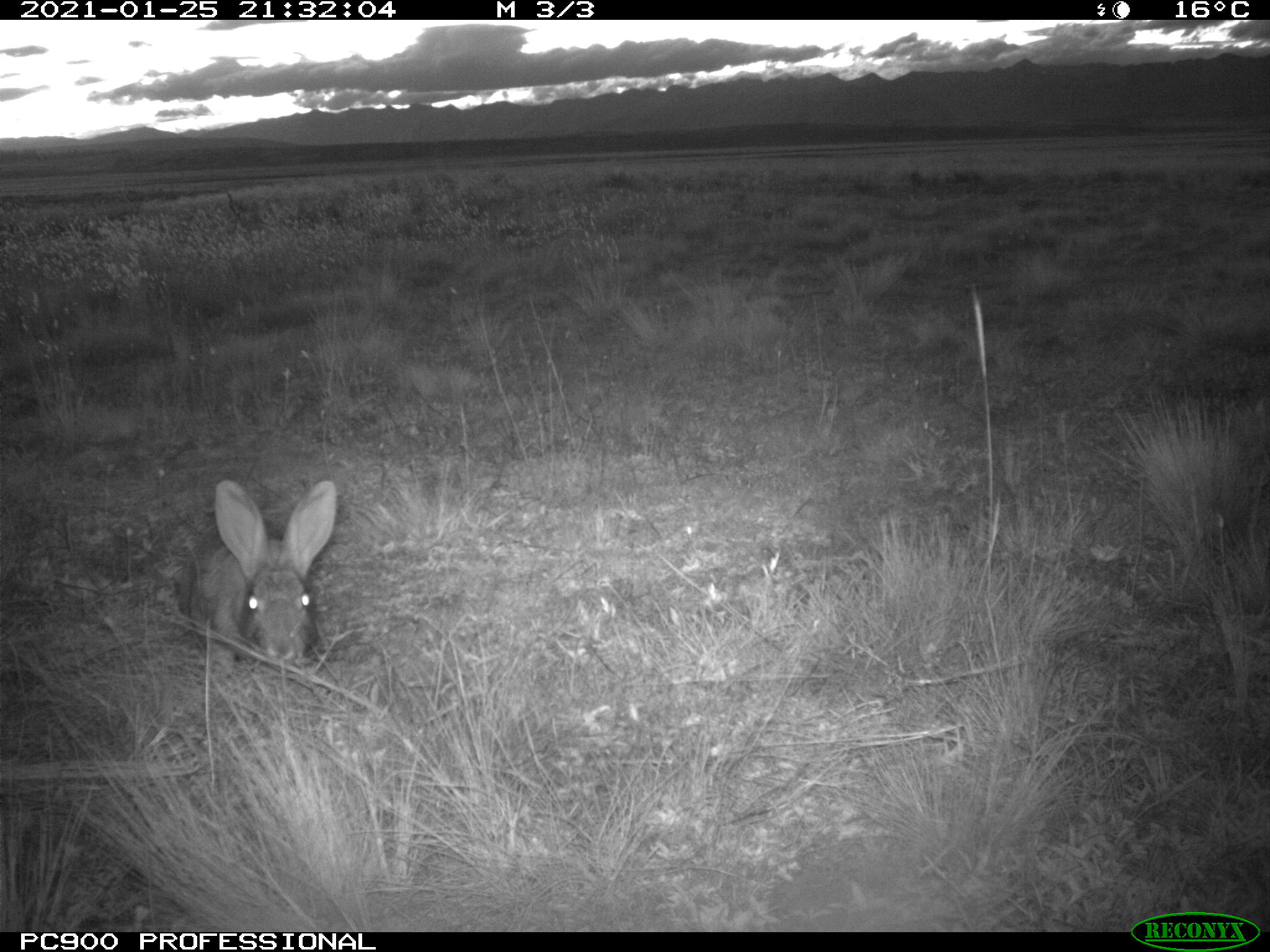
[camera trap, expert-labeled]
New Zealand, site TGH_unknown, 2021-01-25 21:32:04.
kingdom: Animalia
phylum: Chordata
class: Mammalia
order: Lagomorpha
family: Leporidae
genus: Oryctolagus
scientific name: Oryctolagus cuniculus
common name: european rabbit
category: rabbit